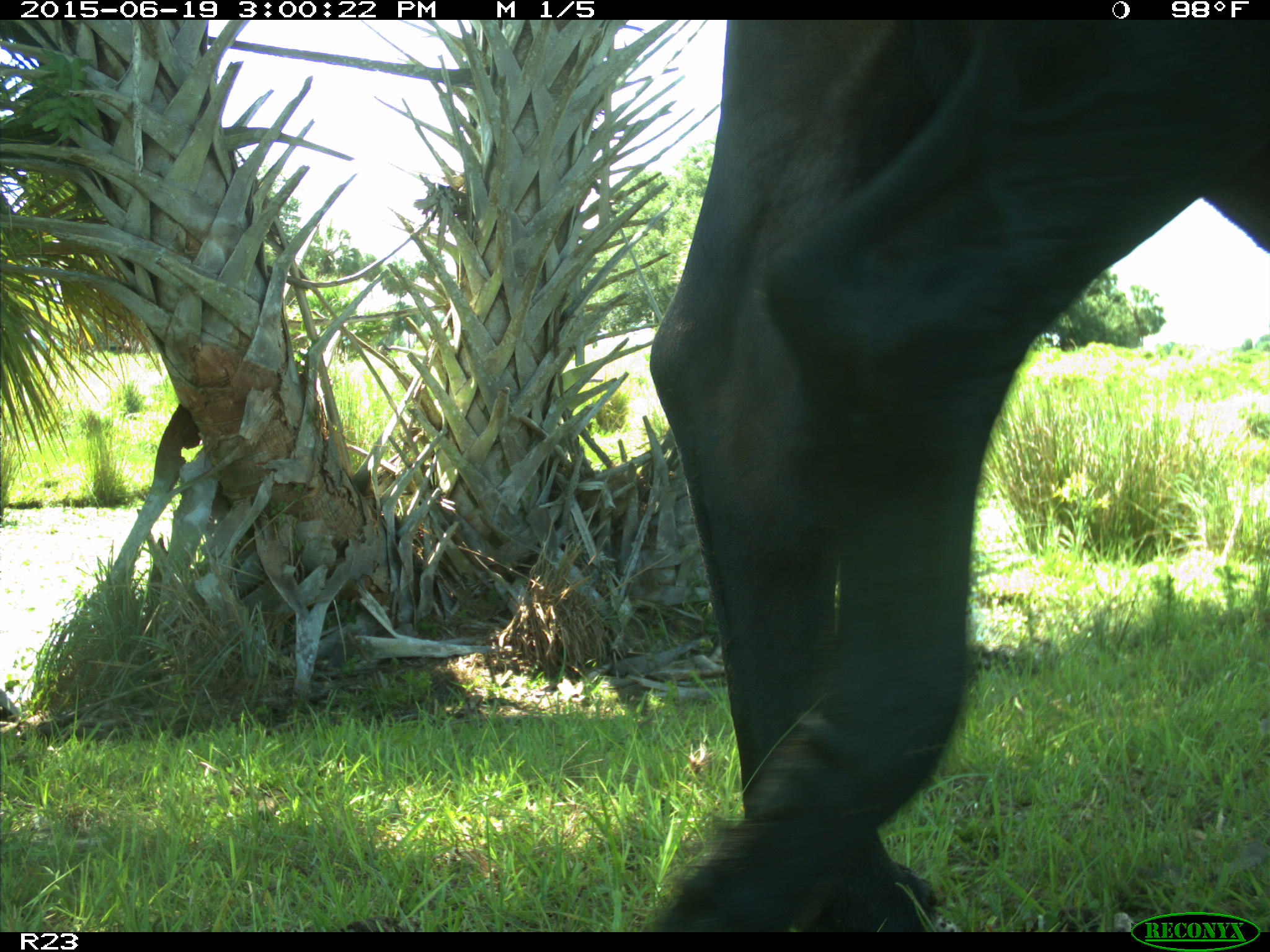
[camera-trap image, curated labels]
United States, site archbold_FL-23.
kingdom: Animalia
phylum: Chordata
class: Mammalia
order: Artiodactyla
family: Bovidae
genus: Bos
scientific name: Bos taurus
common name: domestic cow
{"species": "Bos taurus (domestic cow)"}